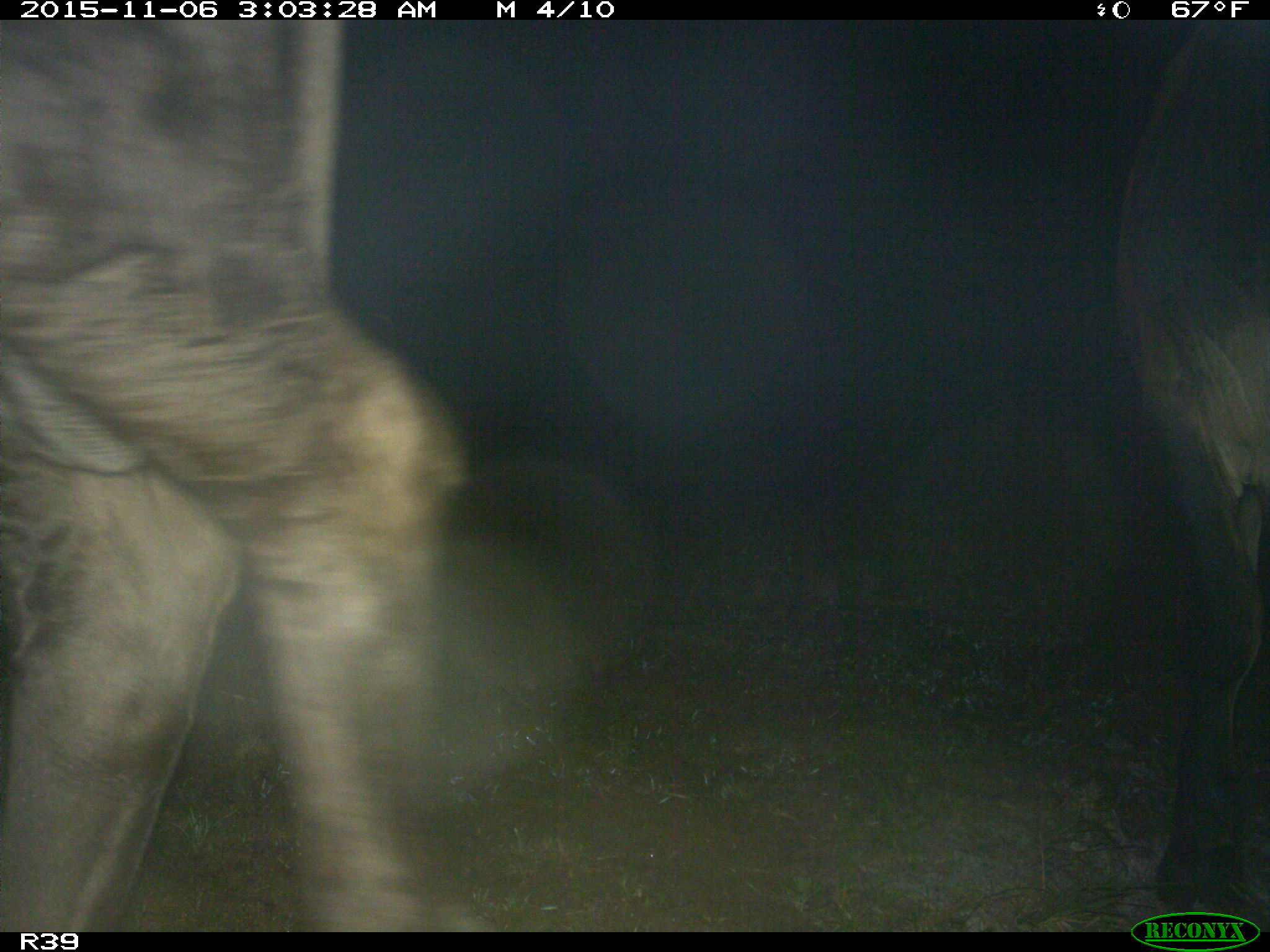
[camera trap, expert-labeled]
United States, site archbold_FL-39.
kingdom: Animalia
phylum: Chordata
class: Mammalia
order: Artiodactyla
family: Bovidae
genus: Bos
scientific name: Bos taurus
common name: domestic cow